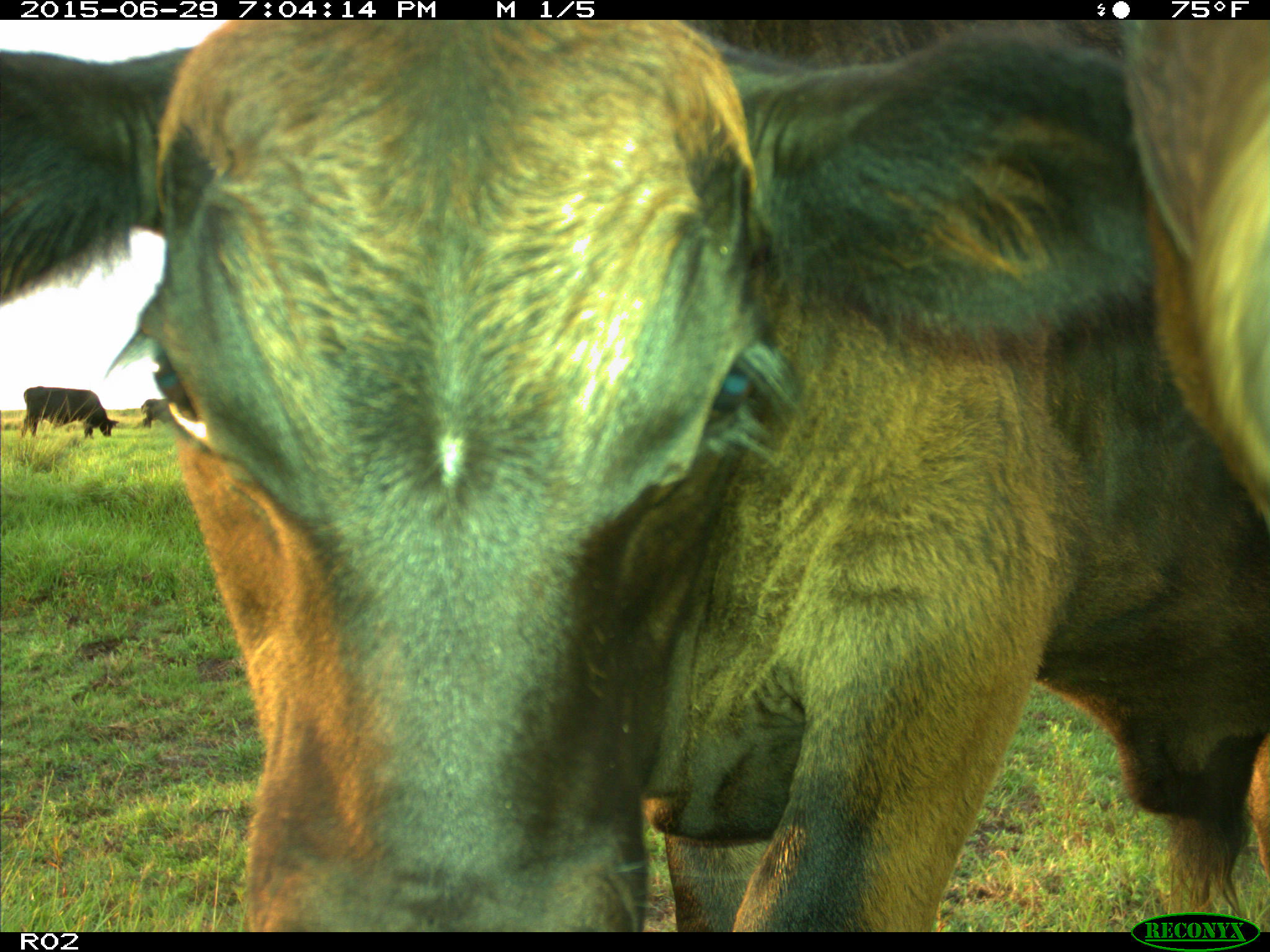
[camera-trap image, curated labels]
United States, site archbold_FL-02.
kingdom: Animalia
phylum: Chordata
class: Mammalia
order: Artiodactyla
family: Bovidae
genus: Bos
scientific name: Bos taurus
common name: domestic cow